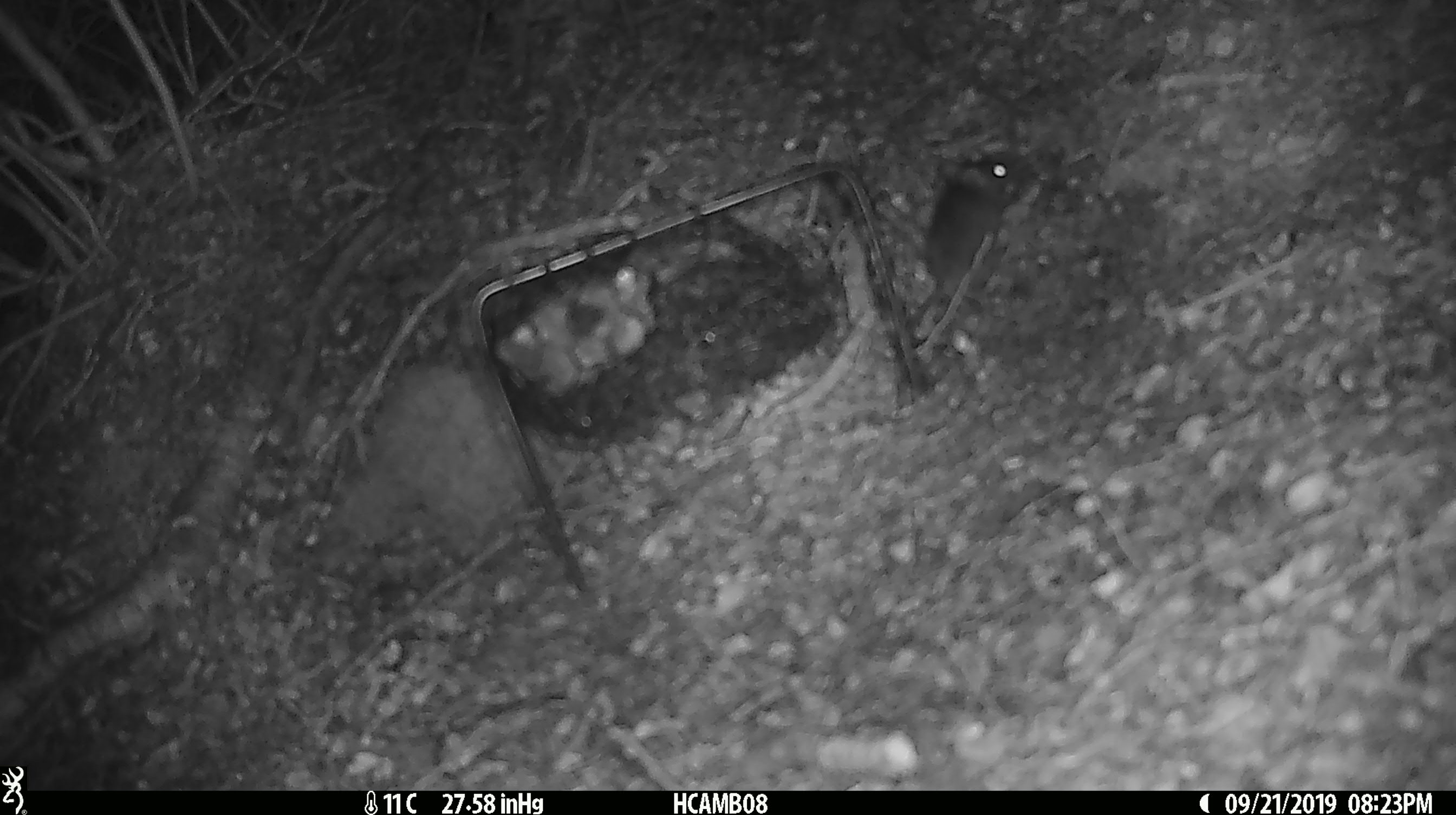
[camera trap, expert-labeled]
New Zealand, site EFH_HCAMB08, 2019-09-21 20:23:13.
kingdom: Animalia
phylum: Chordata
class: Mammalia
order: Rodentia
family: Muridae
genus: Mus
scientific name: Mus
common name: mouse